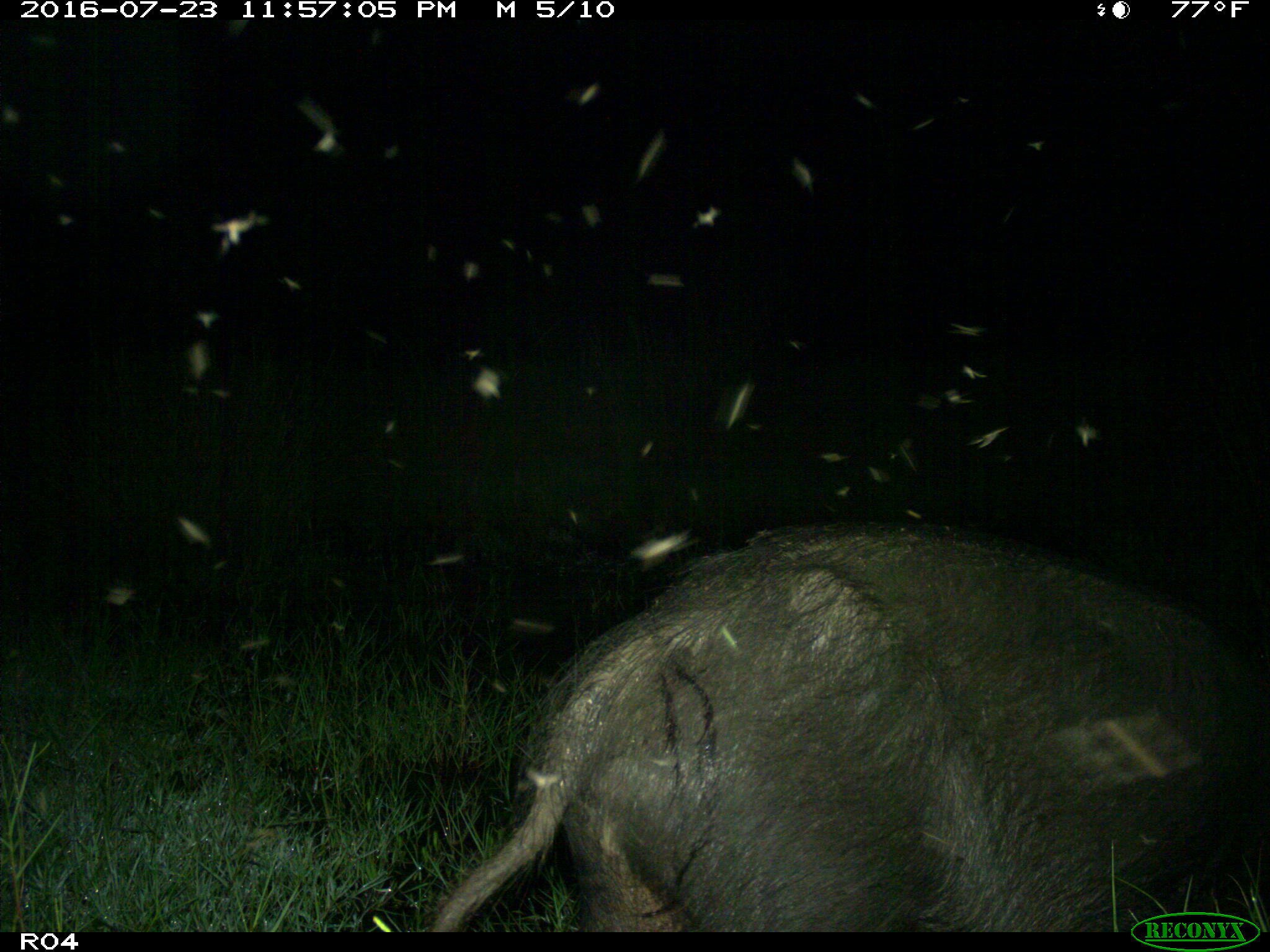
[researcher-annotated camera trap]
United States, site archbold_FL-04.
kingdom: Animalia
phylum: Chordata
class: Mammalia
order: Artiodactyla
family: Suidae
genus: Sus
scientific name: Sus scrofa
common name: wild boar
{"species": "Sus scrofa (wild boar)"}